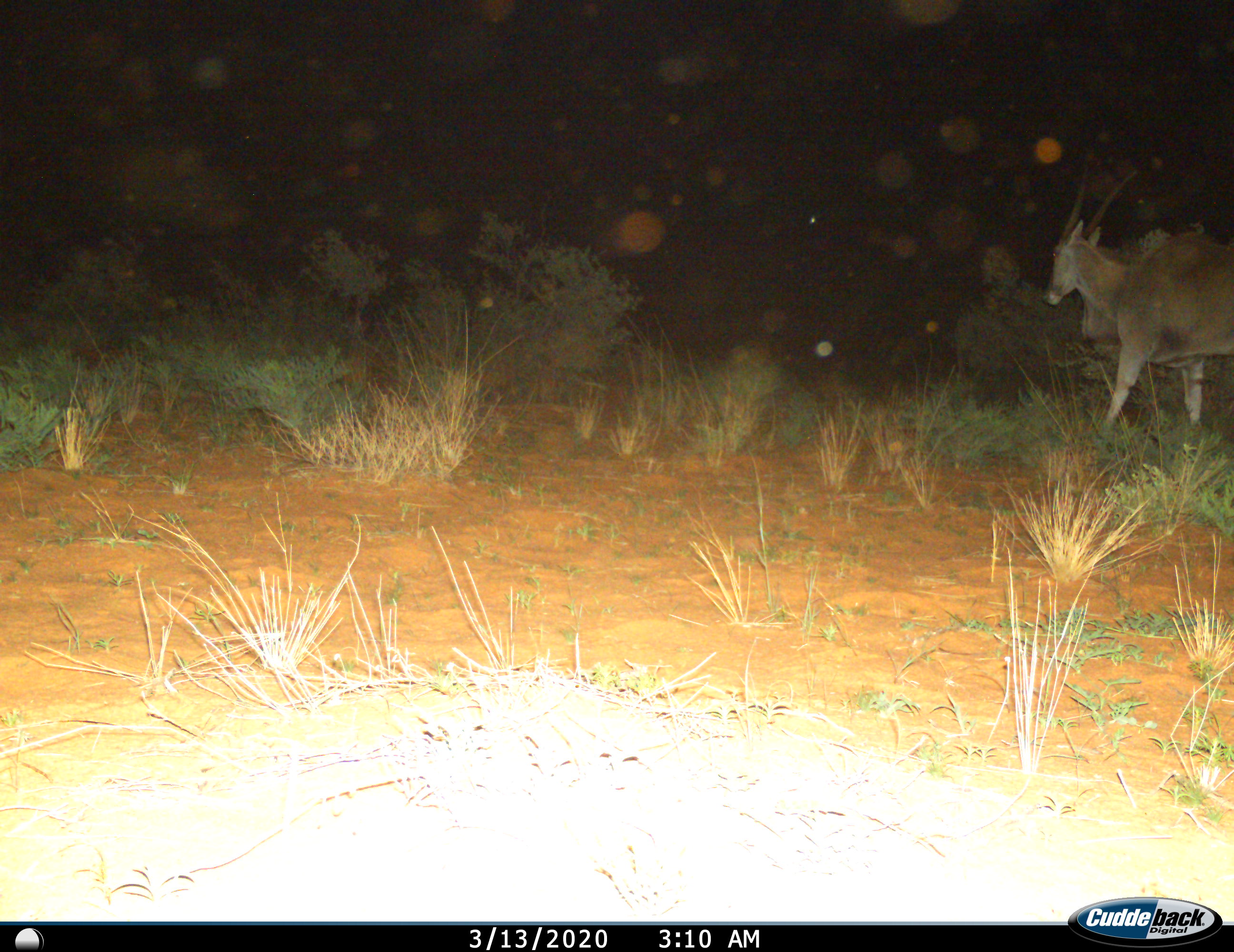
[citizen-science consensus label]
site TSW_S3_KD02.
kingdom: Animalia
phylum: Chordata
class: Mammalia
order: Artiodactyla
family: Bovidae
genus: Tragelaphus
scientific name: Tragelaphus oryx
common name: eland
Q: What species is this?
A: Eland (Tragelaphus oryx).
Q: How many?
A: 1.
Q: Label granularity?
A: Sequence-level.